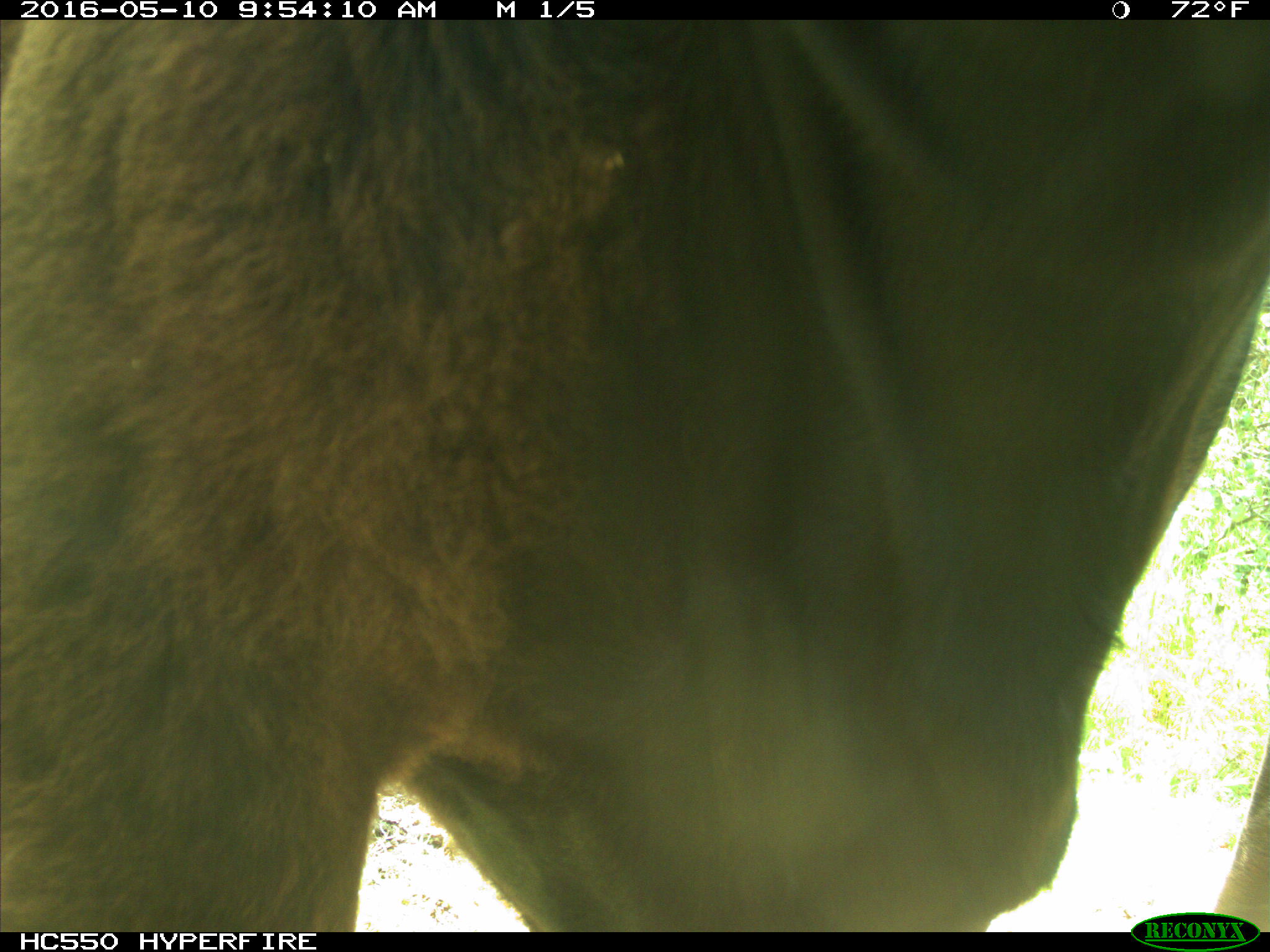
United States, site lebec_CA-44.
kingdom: Animalia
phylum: Chordata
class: Mammalia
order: Artiodactyla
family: Bovidae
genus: Bos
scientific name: Bos taurus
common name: domestic cow